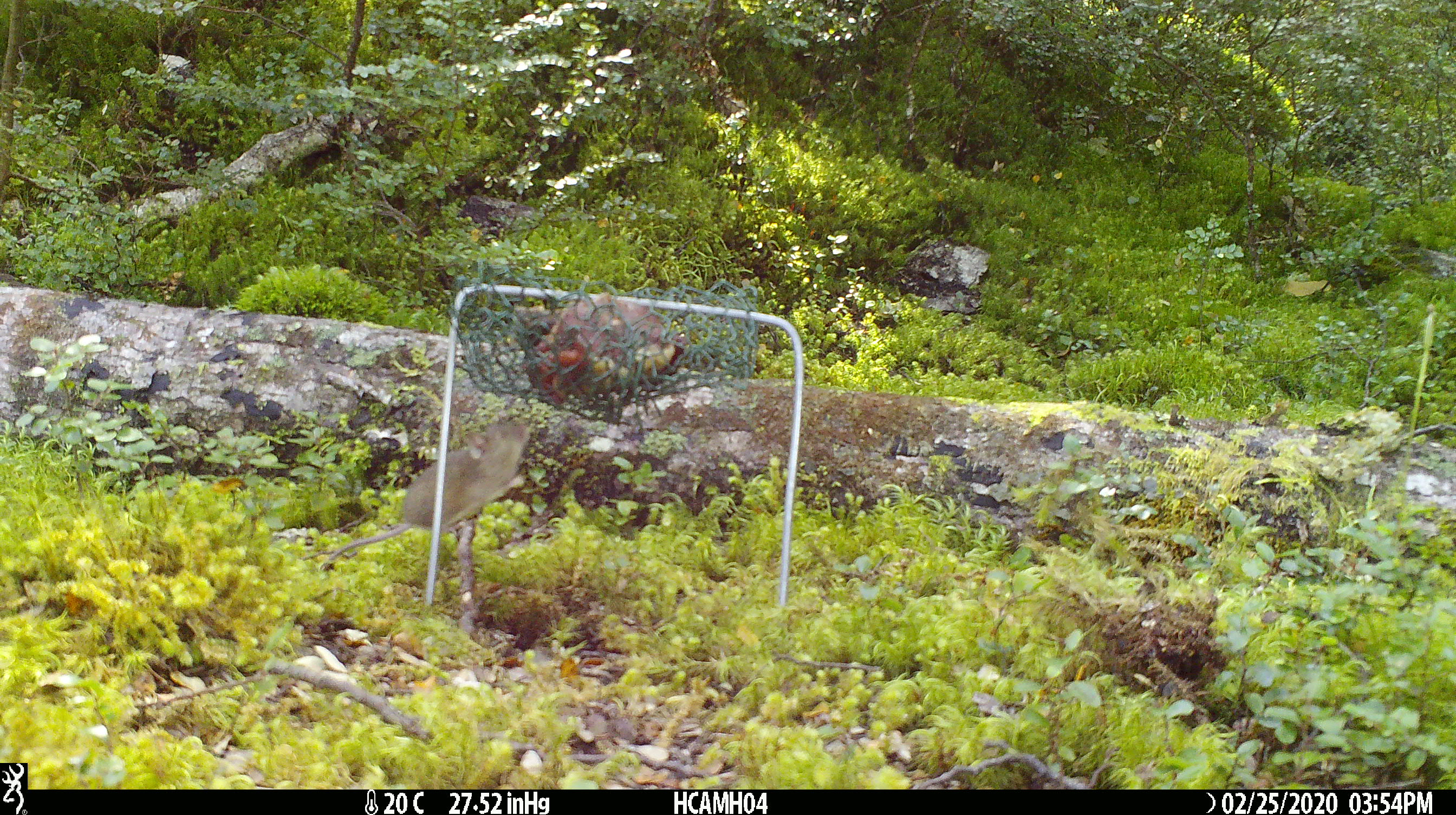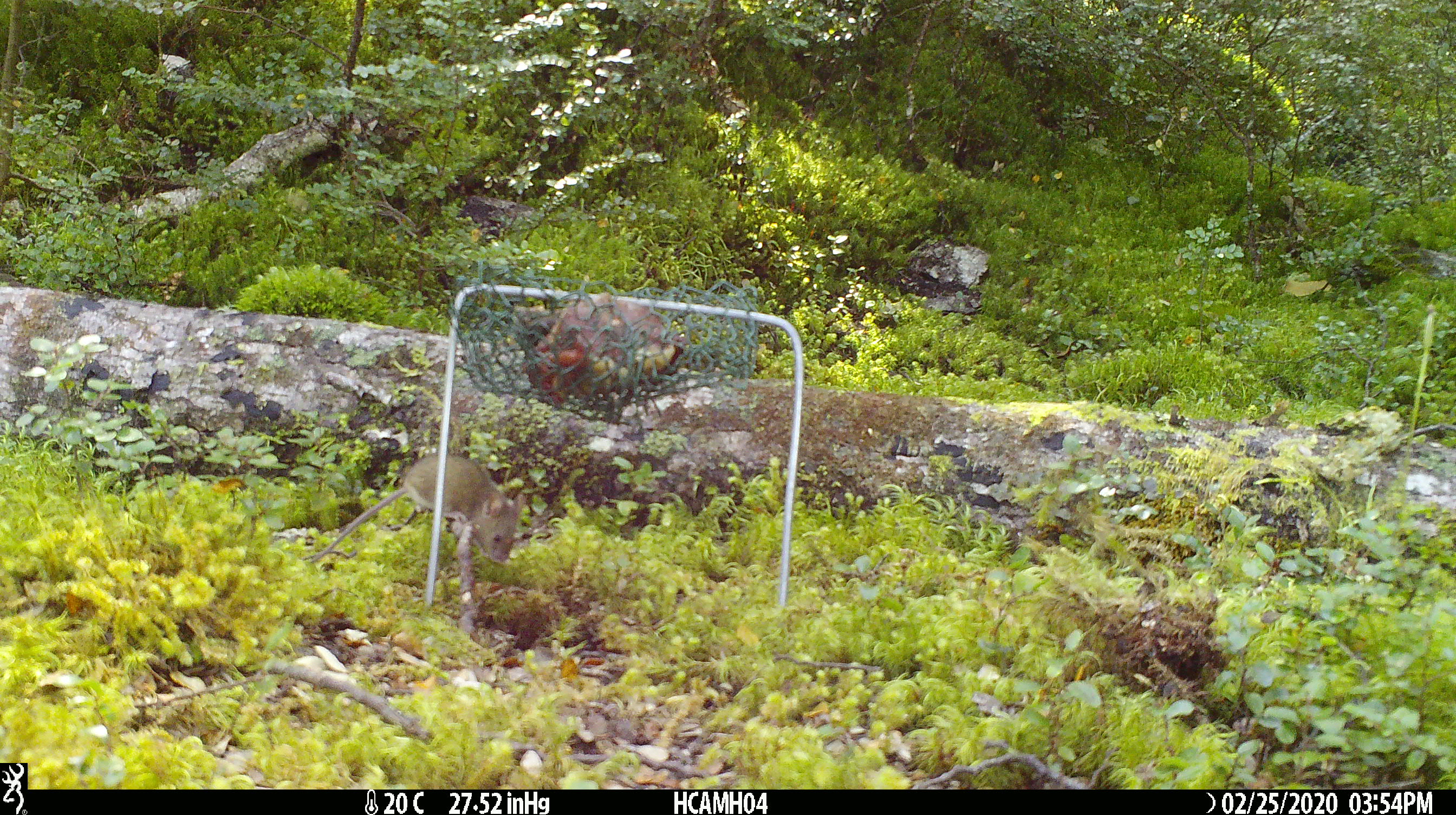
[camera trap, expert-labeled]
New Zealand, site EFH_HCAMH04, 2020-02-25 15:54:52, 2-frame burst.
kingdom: Animalia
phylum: Chordata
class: Mammalia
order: Rodentia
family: Muridae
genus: Mus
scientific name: Mus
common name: mouse